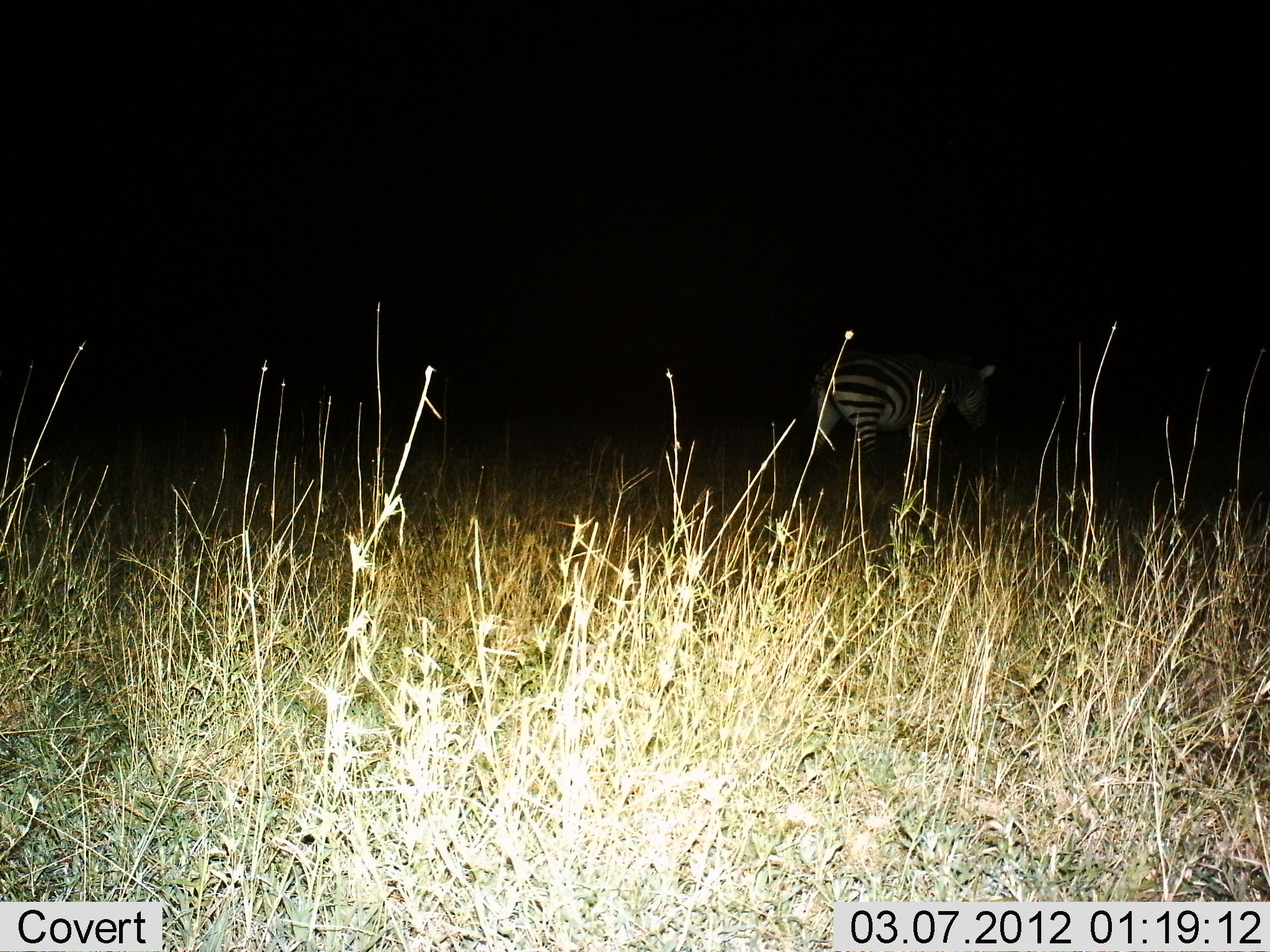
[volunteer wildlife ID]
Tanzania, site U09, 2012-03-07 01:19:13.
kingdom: Animalia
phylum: Chordata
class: Mammalia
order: Perissodactyla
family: Equidae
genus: Equus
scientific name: Equus quagga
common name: plains zebra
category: zebra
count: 1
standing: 52%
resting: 0%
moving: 52%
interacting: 0%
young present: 0%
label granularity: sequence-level